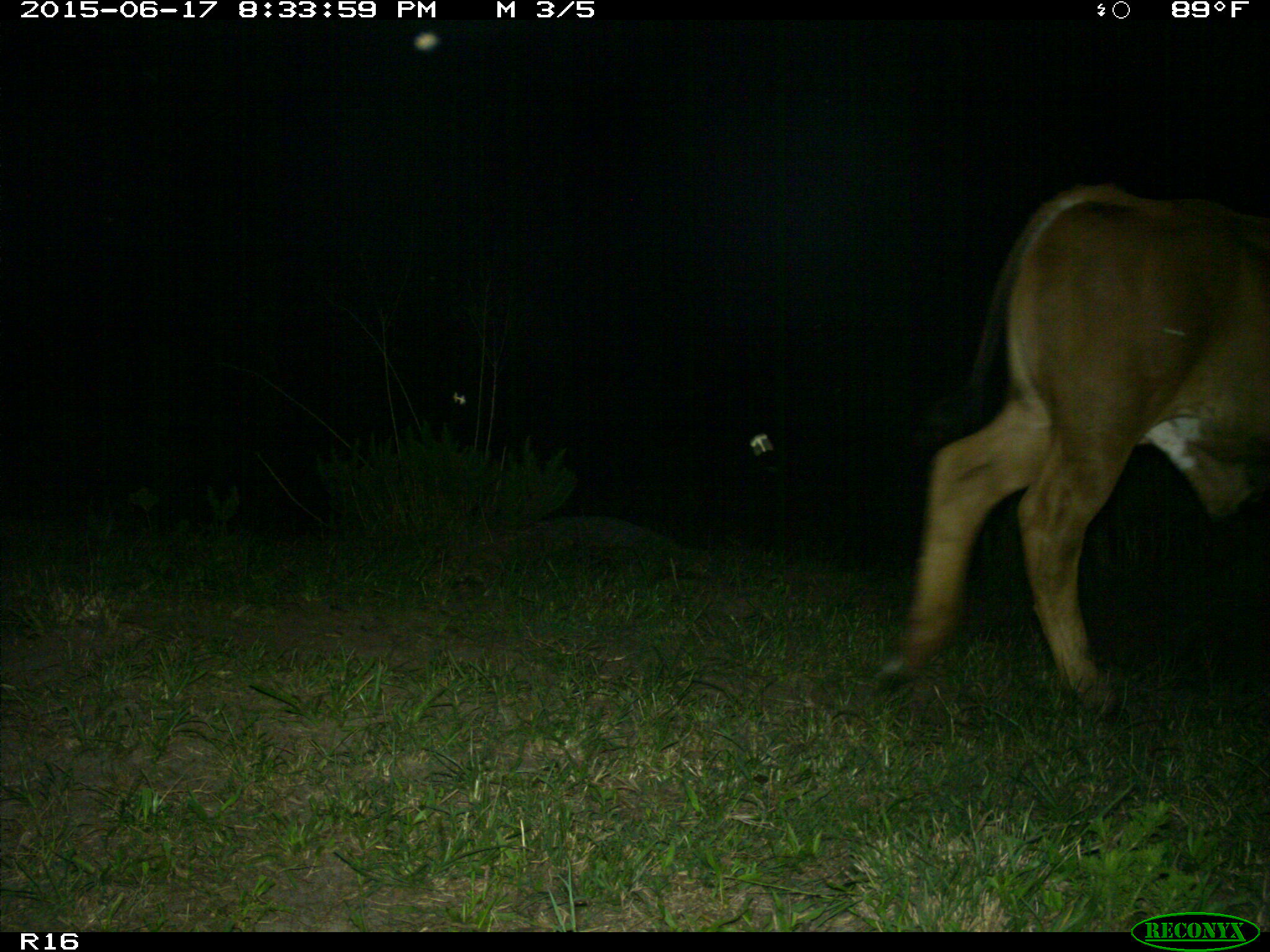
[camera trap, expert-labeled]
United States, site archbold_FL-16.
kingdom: Animalia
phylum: Chordata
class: Mammalia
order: Artiodactyla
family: Bovidae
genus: Bos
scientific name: Bos taurus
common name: domestic cow